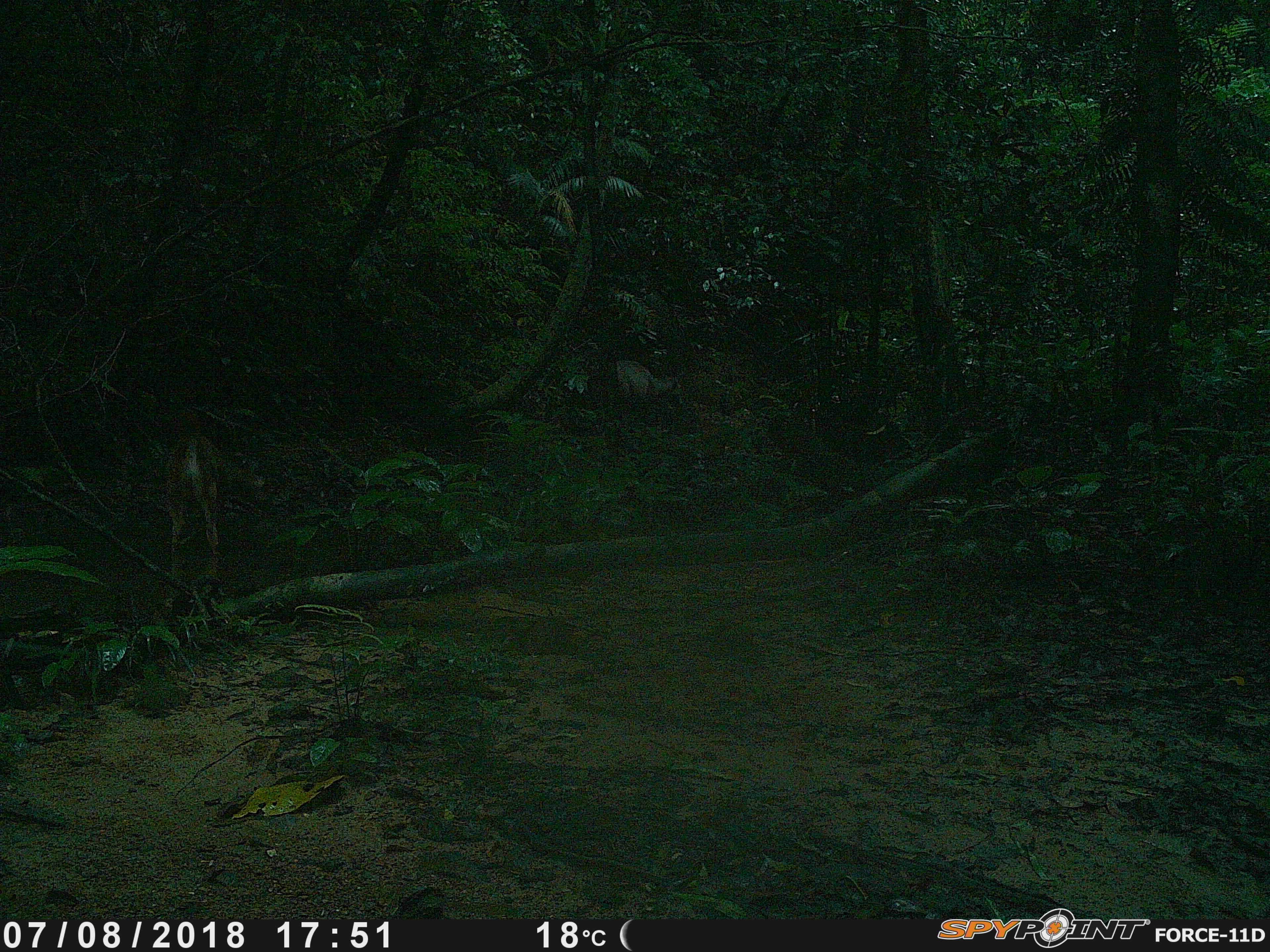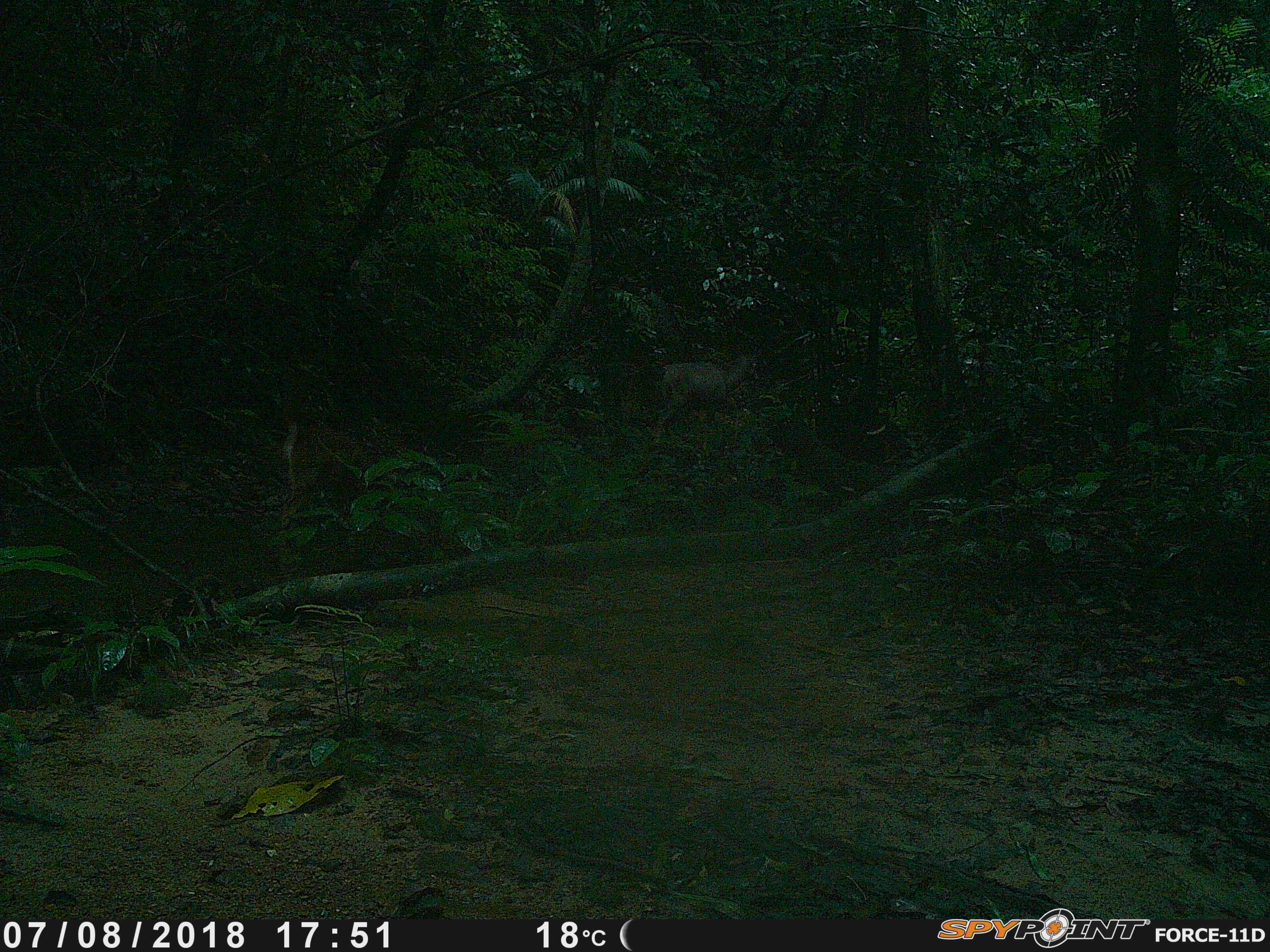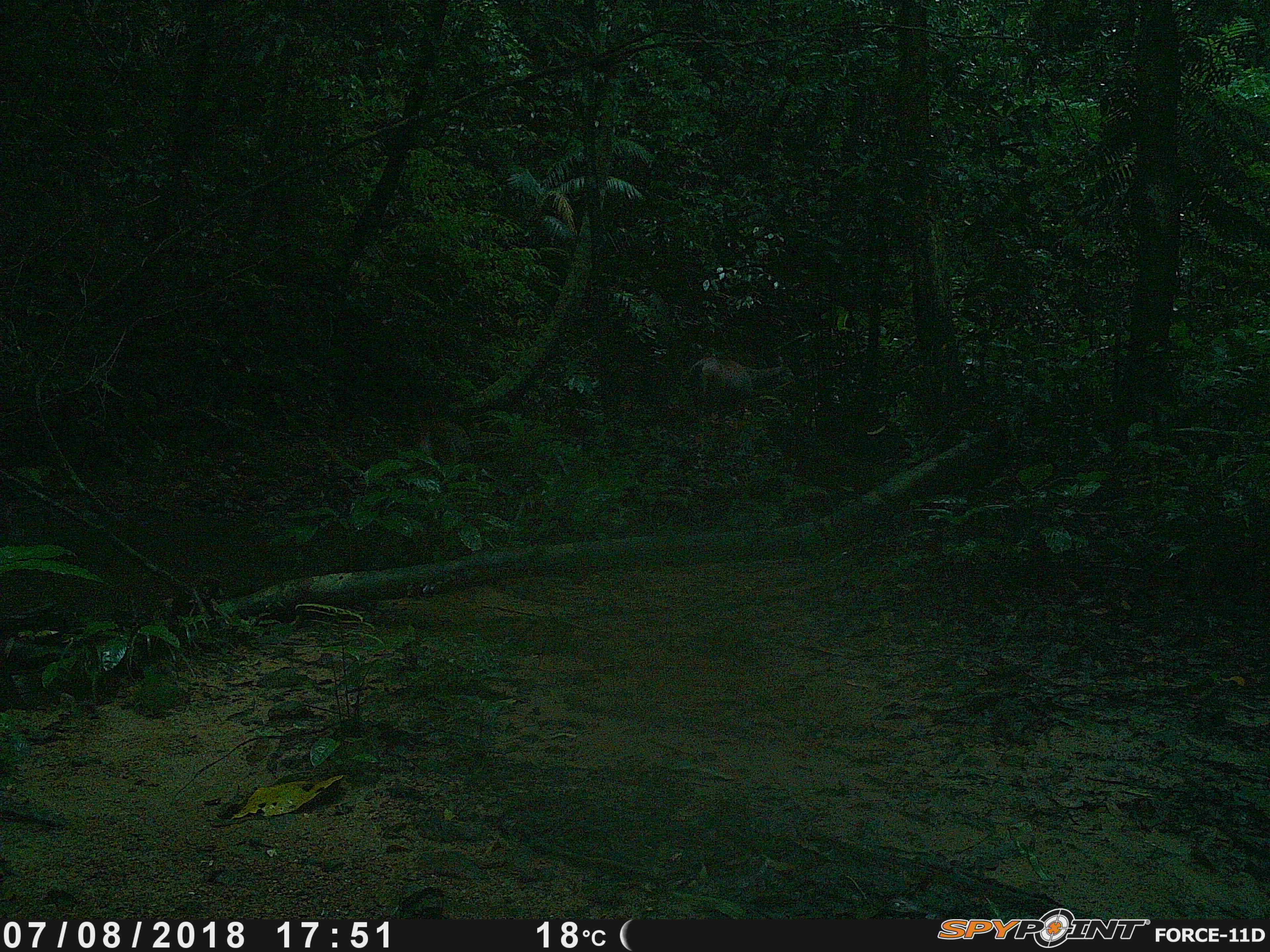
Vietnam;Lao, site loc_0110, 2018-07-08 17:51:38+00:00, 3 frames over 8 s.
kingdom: Animalia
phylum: Chordata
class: Mammalia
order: Artiodactyla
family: Cervidae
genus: Rusa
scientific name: Rusa unicolor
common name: sambar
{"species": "sambar (Rusa unicolor)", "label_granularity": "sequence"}